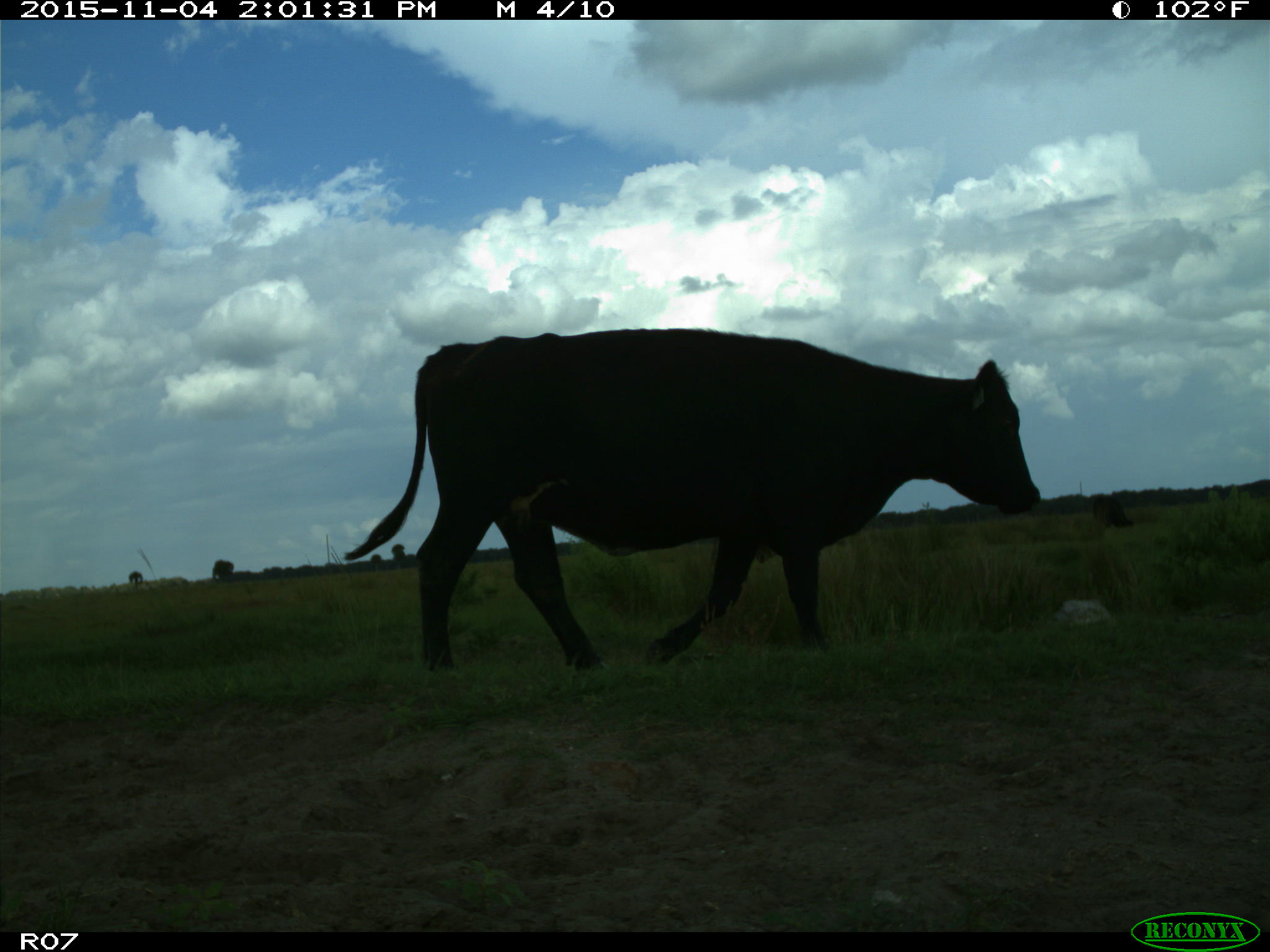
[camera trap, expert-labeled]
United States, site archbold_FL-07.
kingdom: Animalia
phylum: Chordata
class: Mammalia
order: Artiodactyla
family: Bovidae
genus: Bos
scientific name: Bos taurus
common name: domestic cow